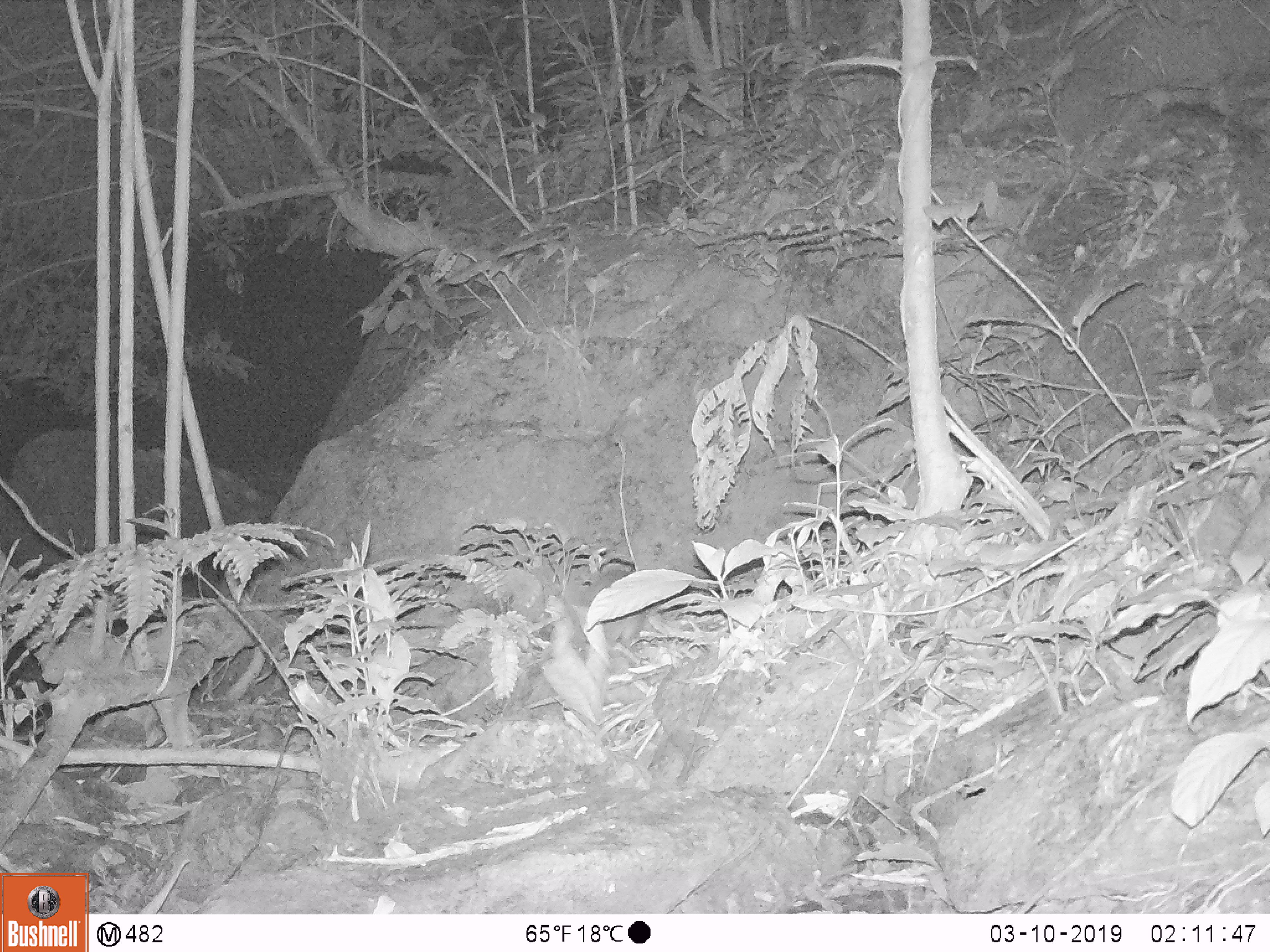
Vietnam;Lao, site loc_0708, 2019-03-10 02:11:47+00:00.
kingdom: Animalia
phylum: Chordata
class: Mammalia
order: Carnivora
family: Mustelidae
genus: Melogale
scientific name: Melogale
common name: ferret badger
Ferret badger (Melogale). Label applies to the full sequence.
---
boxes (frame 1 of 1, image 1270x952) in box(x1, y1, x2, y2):
ferret badger: box(569, 568, 646, 663)